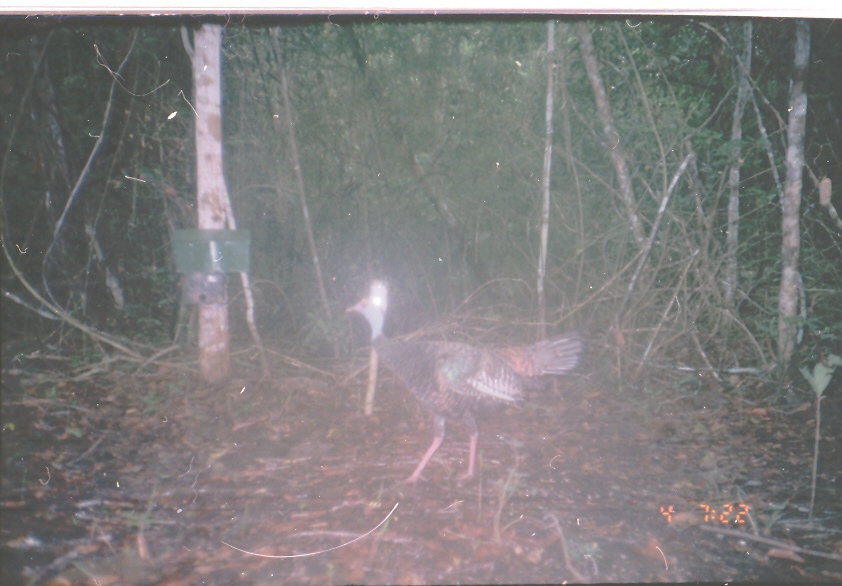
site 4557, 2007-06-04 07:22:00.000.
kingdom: Animalia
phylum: Chordata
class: Aves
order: Galliformes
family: Phasianidae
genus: Meleagris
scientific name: Meleagris ocellata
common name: ocellated turkey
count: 1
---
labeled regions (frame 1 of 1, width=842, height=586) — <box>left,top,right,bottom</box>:
meleagris ocellata: <box>344,278,581,485</box>